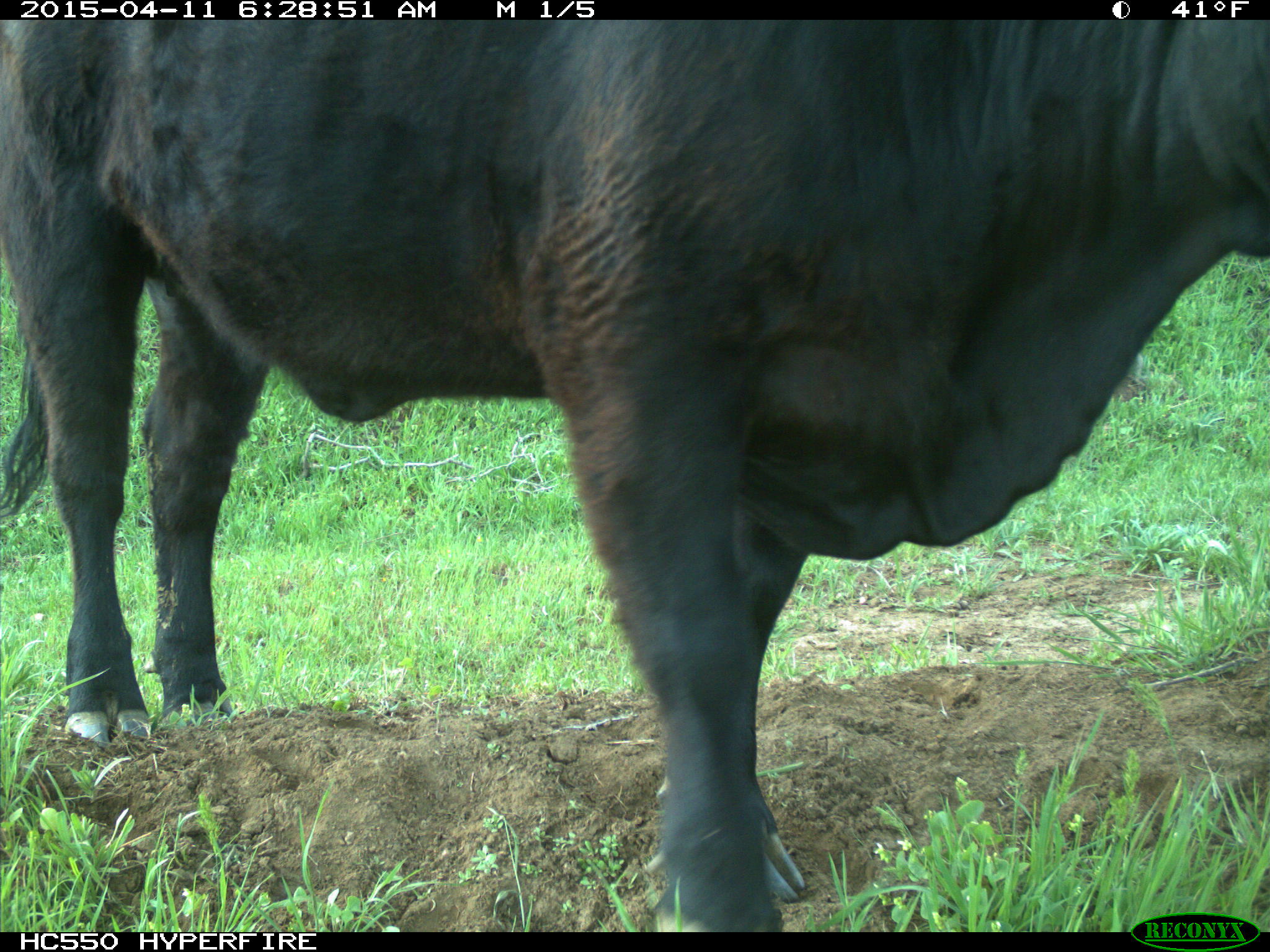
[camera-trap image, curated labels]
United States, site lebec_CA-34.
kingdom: Animalia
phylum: Chordata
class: Mammalia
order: Artiodactyla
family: Bovidae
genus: Bos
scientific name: Bos taurus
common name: domestic cow